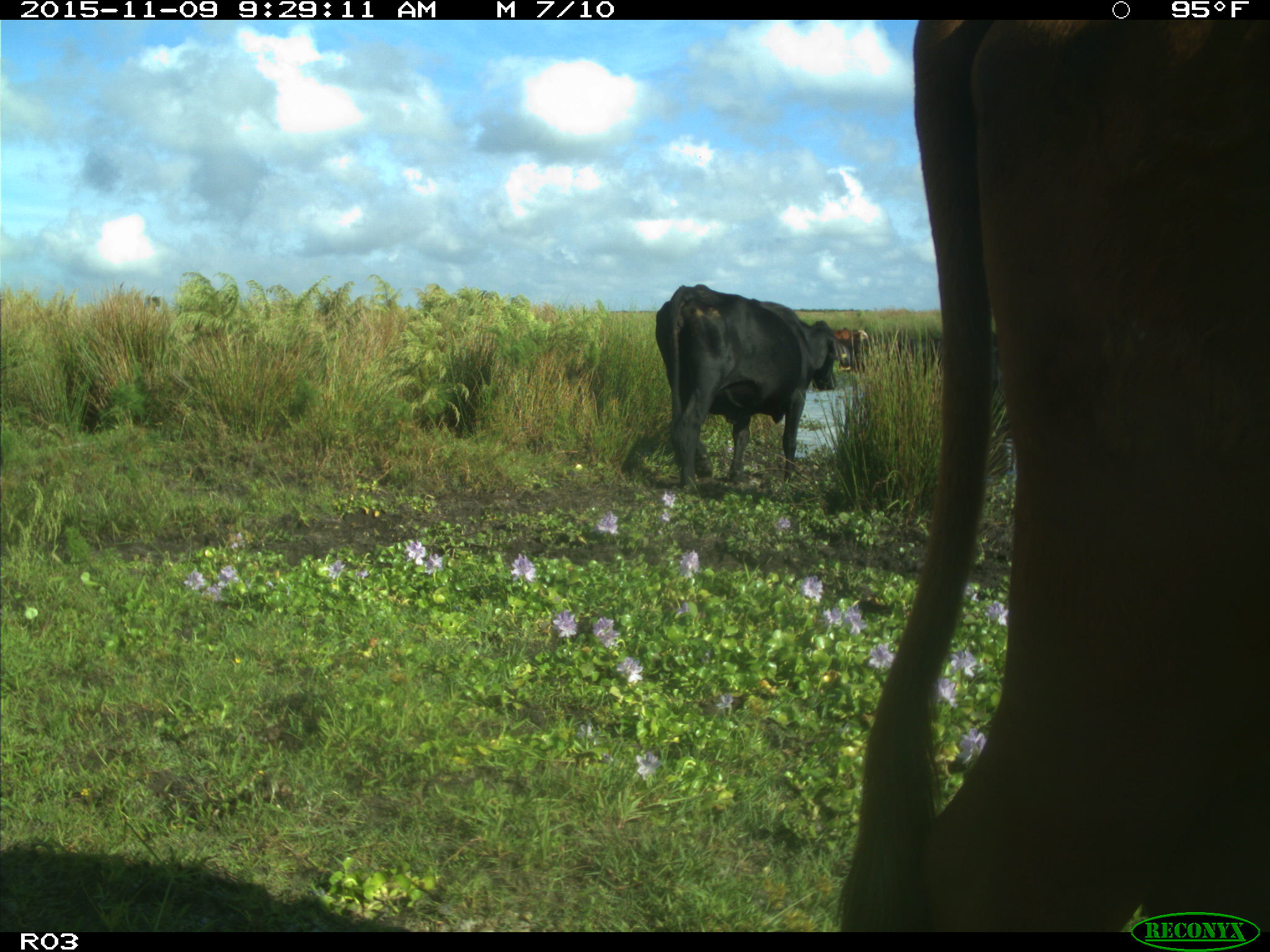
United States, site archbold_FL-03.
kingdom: Animalia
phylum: Chordata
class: Mammalia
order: Artiodactyla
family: Bovidae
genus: Bos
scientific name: Bos taurus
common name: domestic cow